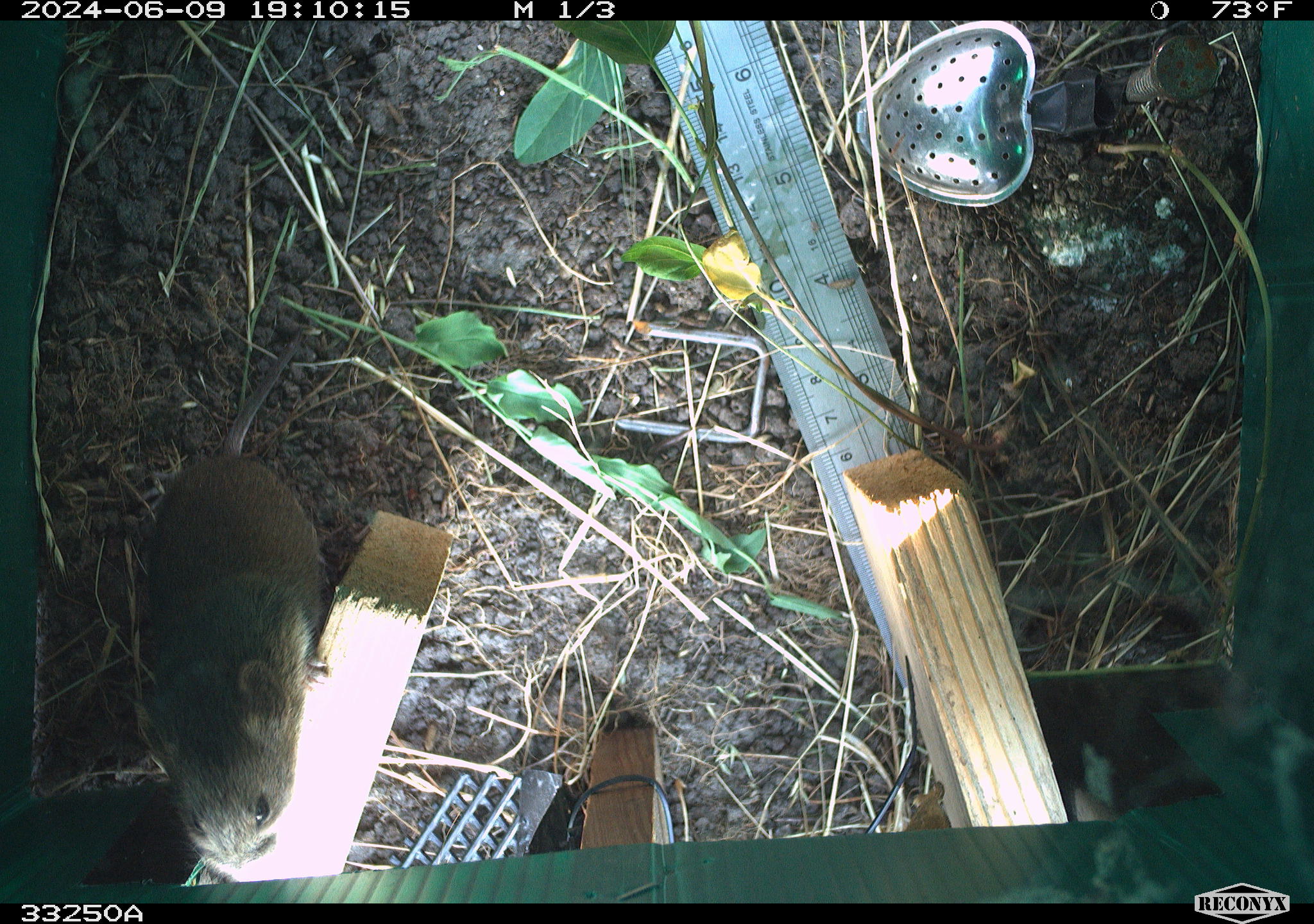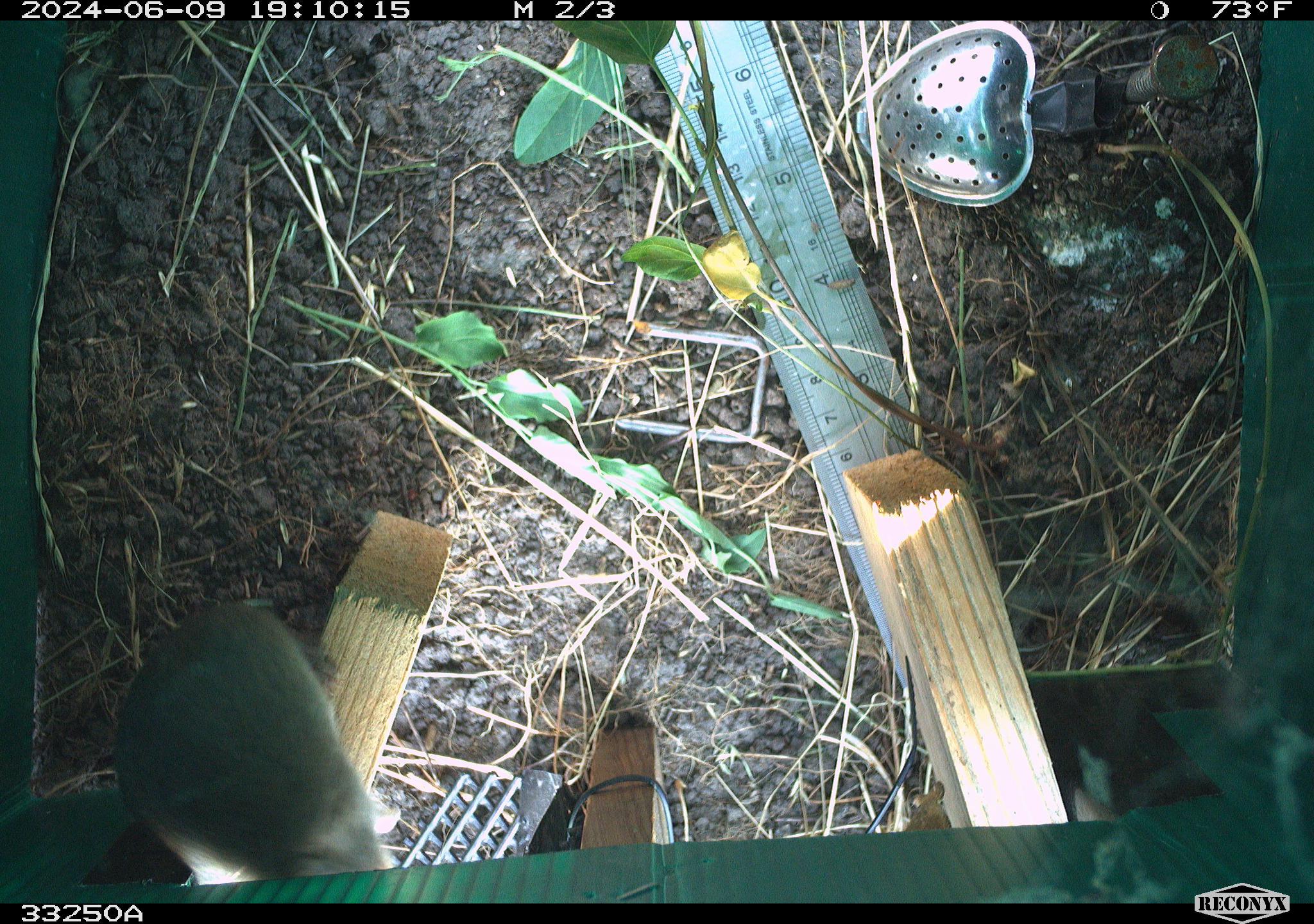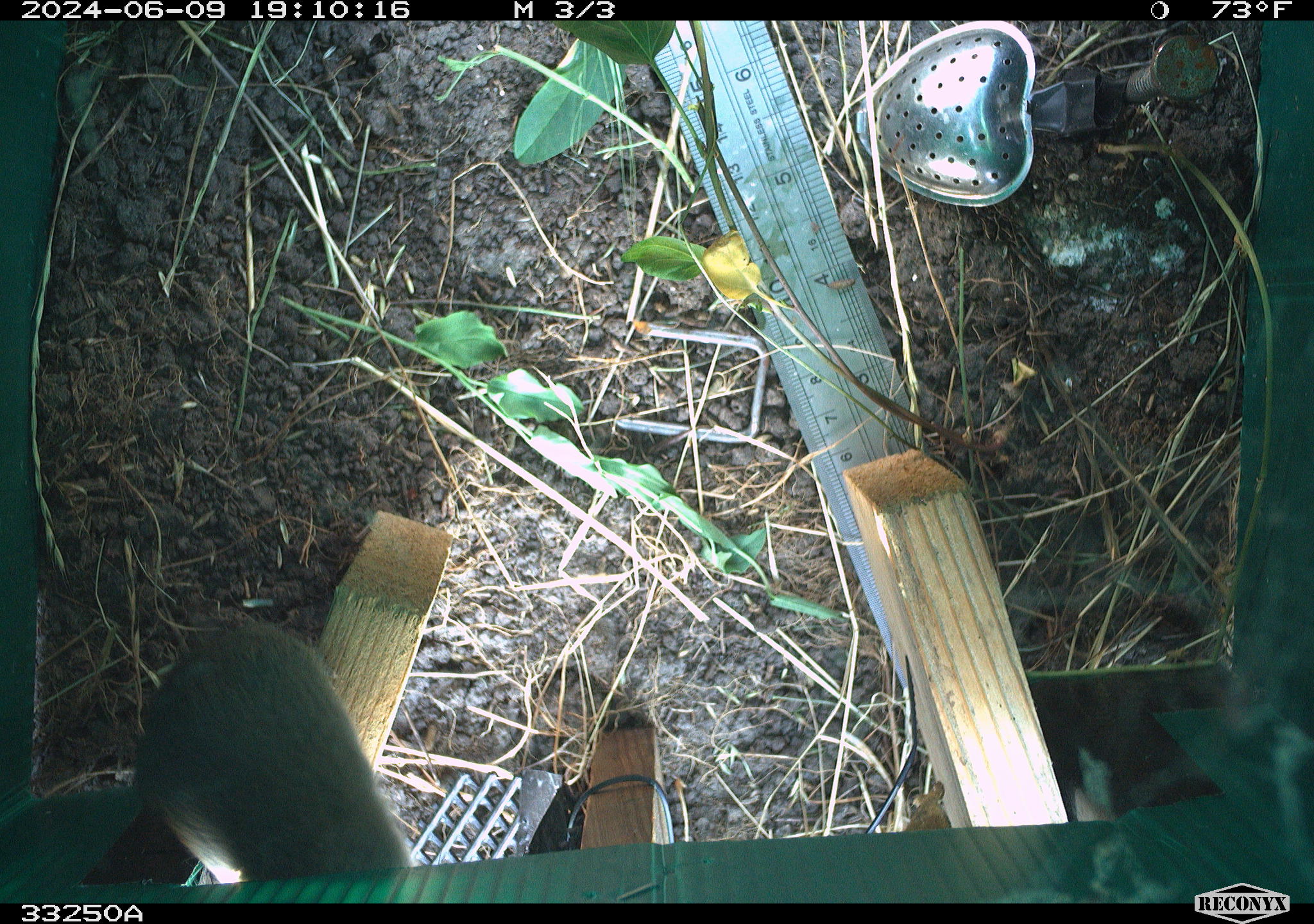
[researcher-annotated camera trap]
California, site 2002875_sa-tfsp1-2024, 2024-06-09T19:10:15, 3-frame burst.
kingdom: Animalia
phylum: Chordata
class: Mammalia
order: Rodentia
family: Cricetidae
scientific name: Arvicolinae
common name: voles, lemmings, and muskrats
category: arvicolinae subfamily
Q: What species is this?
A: Arvicolinae subfamily (voles, lemmings, and muskrats) (Arvicolinae).